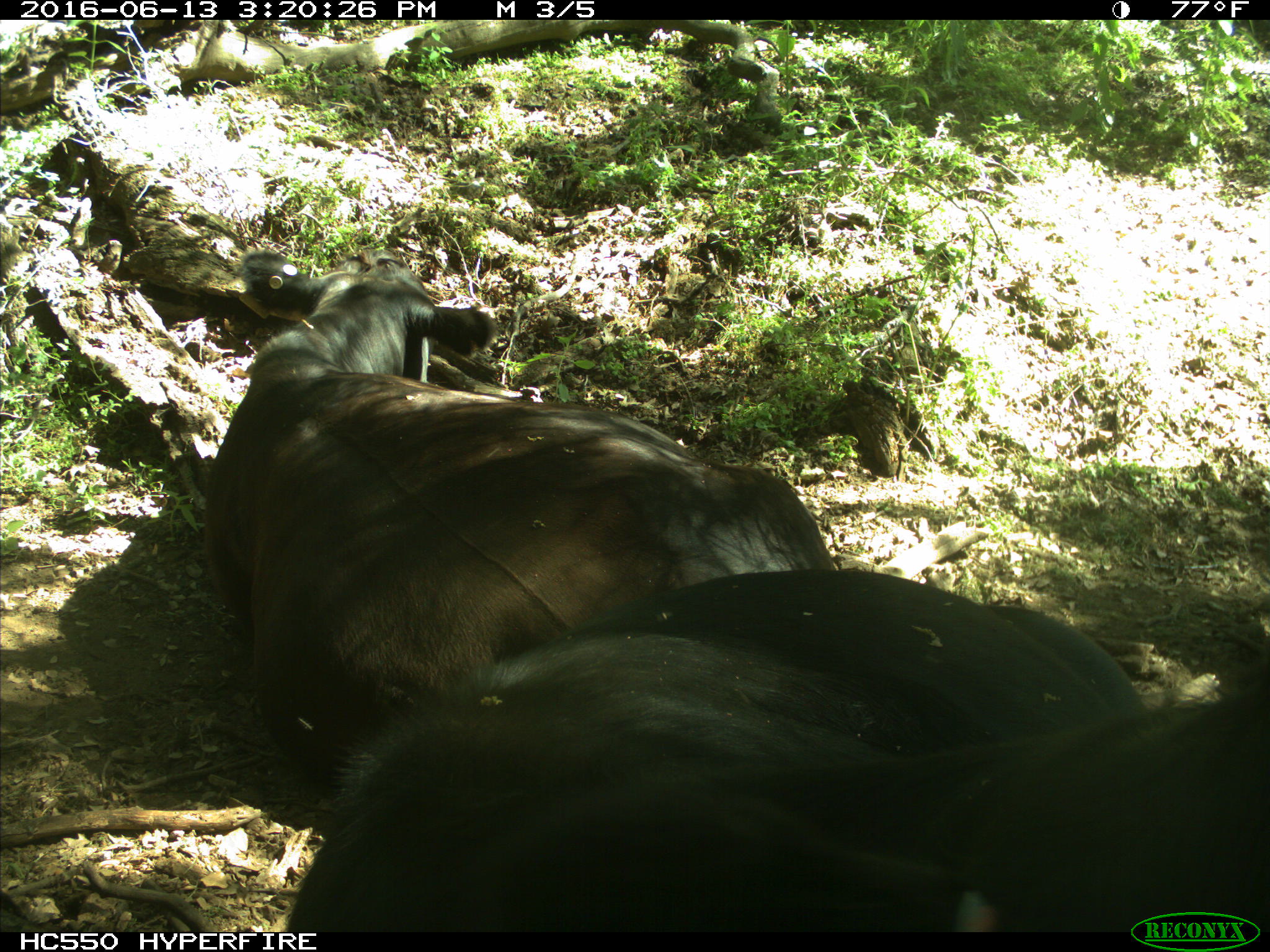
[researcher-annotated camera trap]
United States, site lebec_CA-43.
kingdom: Animalia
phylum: Chordata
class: Mammalia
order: Artiodactyla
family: Bovidae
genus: Bos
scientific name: Bos taurus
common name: domestic cow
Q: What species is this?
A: Bos taurus (domestic cow).